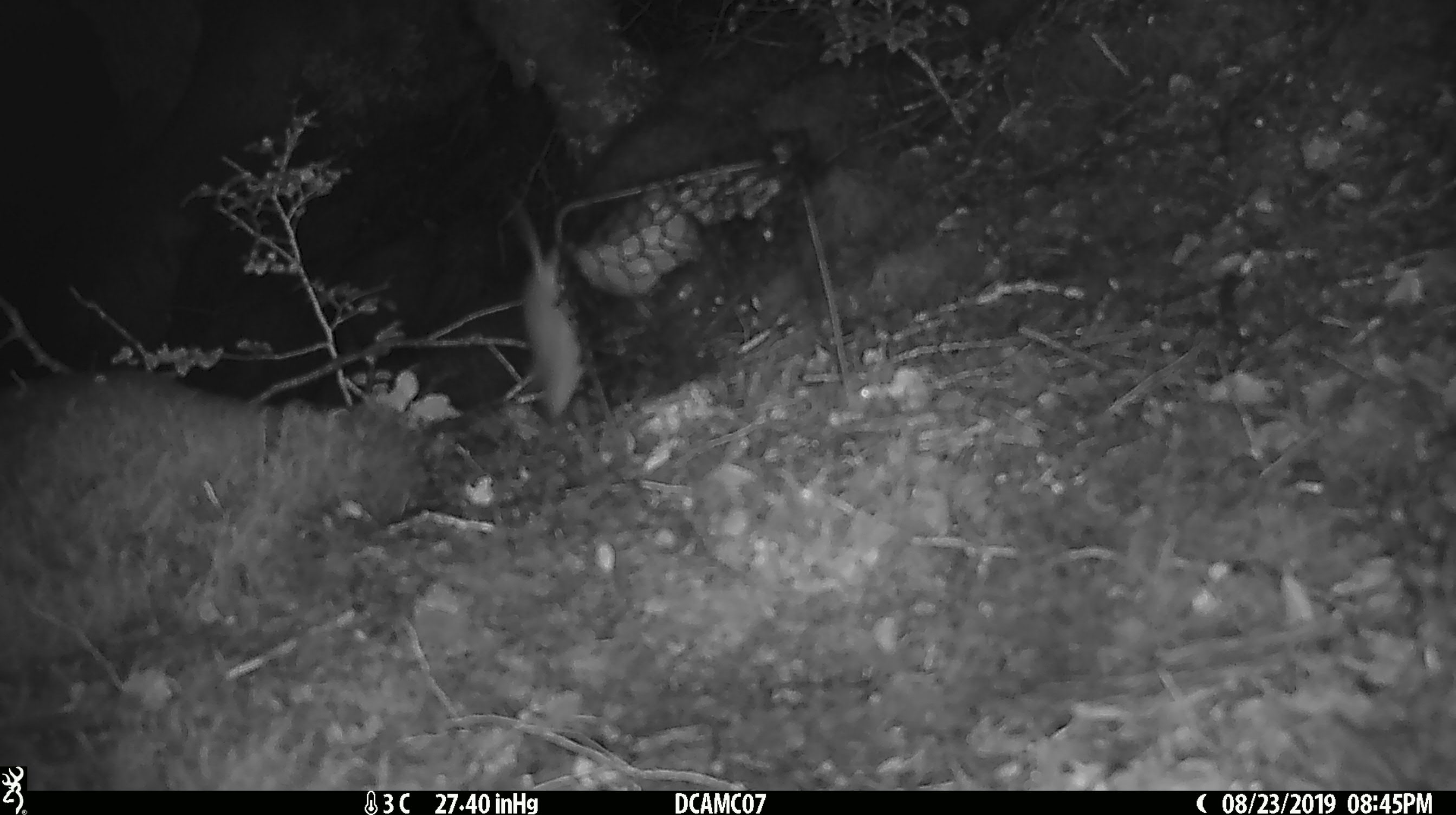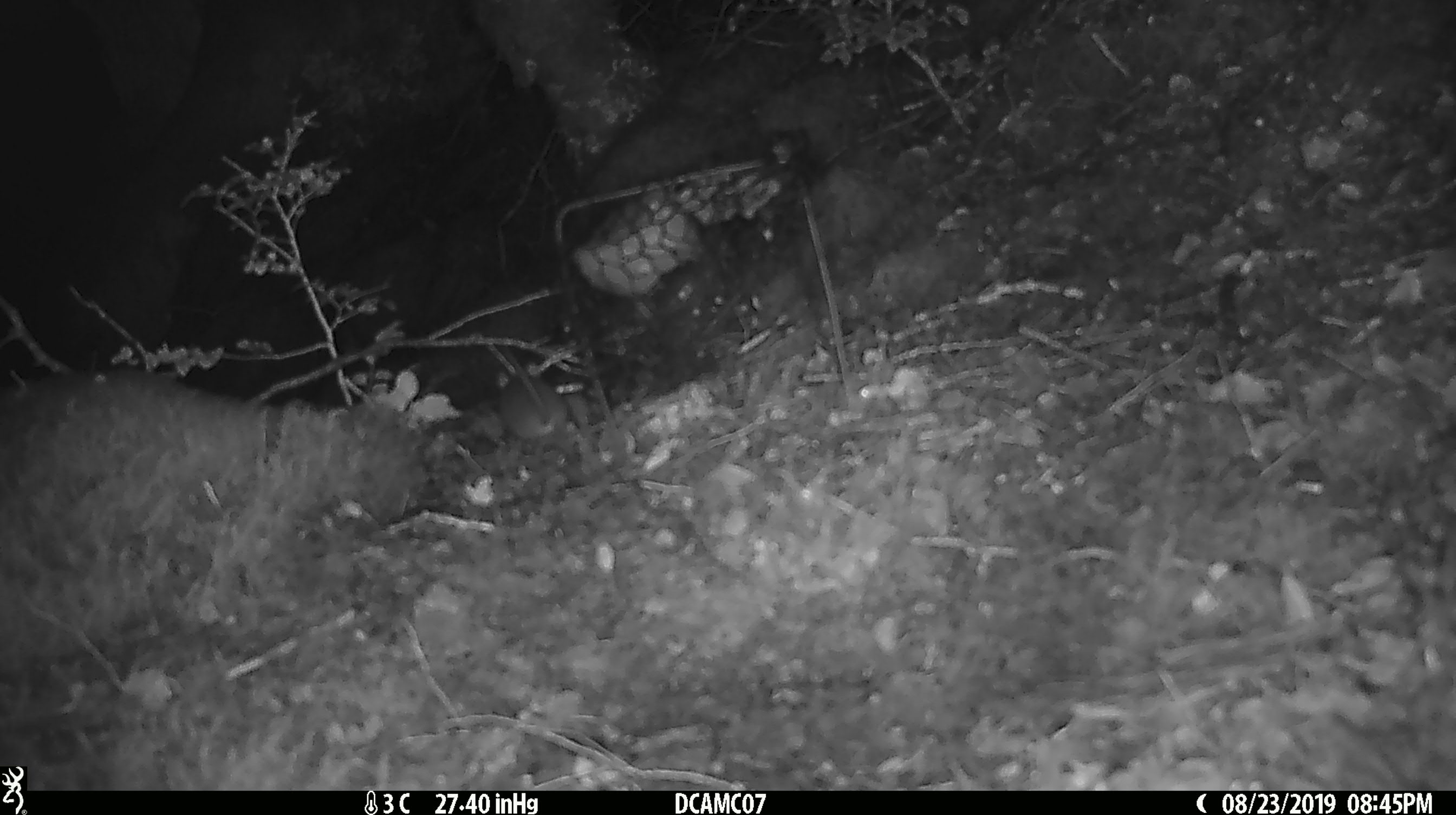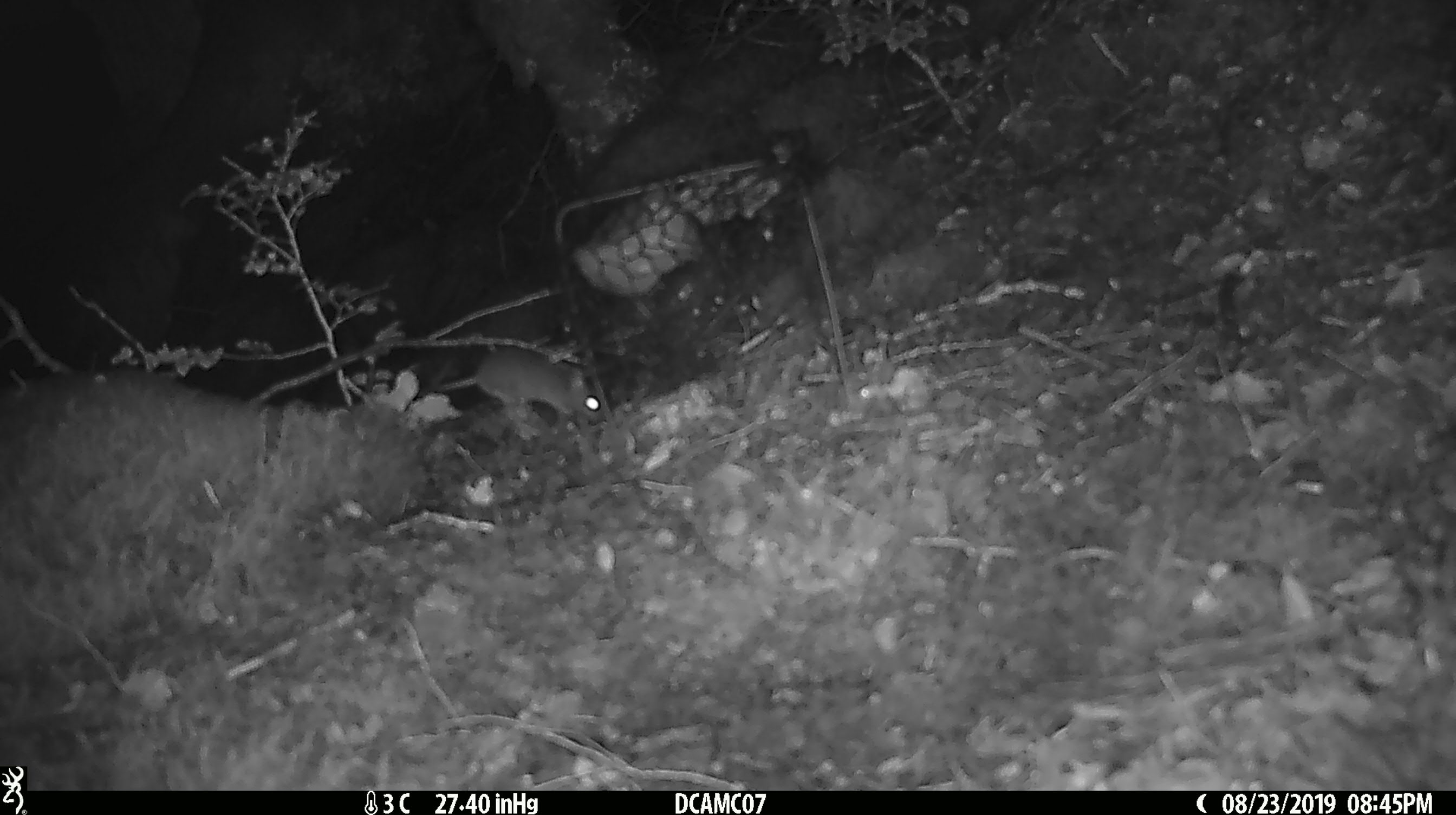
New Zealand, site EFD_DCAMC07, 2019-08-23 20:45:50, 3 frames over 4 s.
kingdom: Animalia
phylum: Chordata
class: Mammalia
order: Rodentia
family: Muridae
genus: Mus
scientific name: Mus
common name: mouse